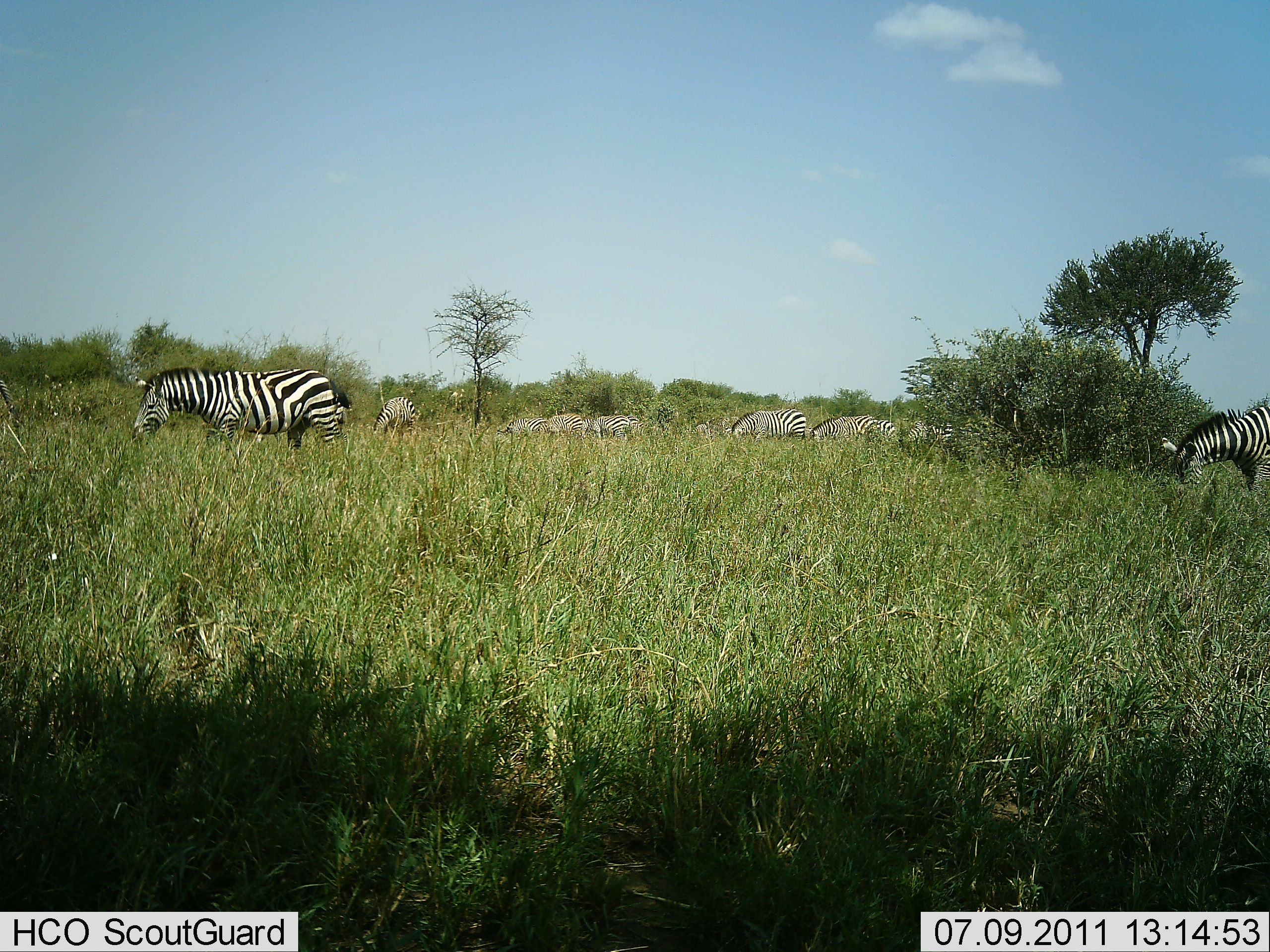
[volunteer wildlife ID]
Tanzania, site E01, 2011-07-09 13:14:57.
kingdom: Animalia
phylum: Chordata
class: Mammalia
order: Perissodactyla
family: Equidae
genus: Equus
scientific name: Equus quagga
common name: plains zebra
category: zebra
Zebra (plains zebra) (Equus quagga), count 8. Behavior (volunteer vote fractions): standing 27%, resting 0%, moving 45%, interacting 0%. Young present (vote fraction): 0%. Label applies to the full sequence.